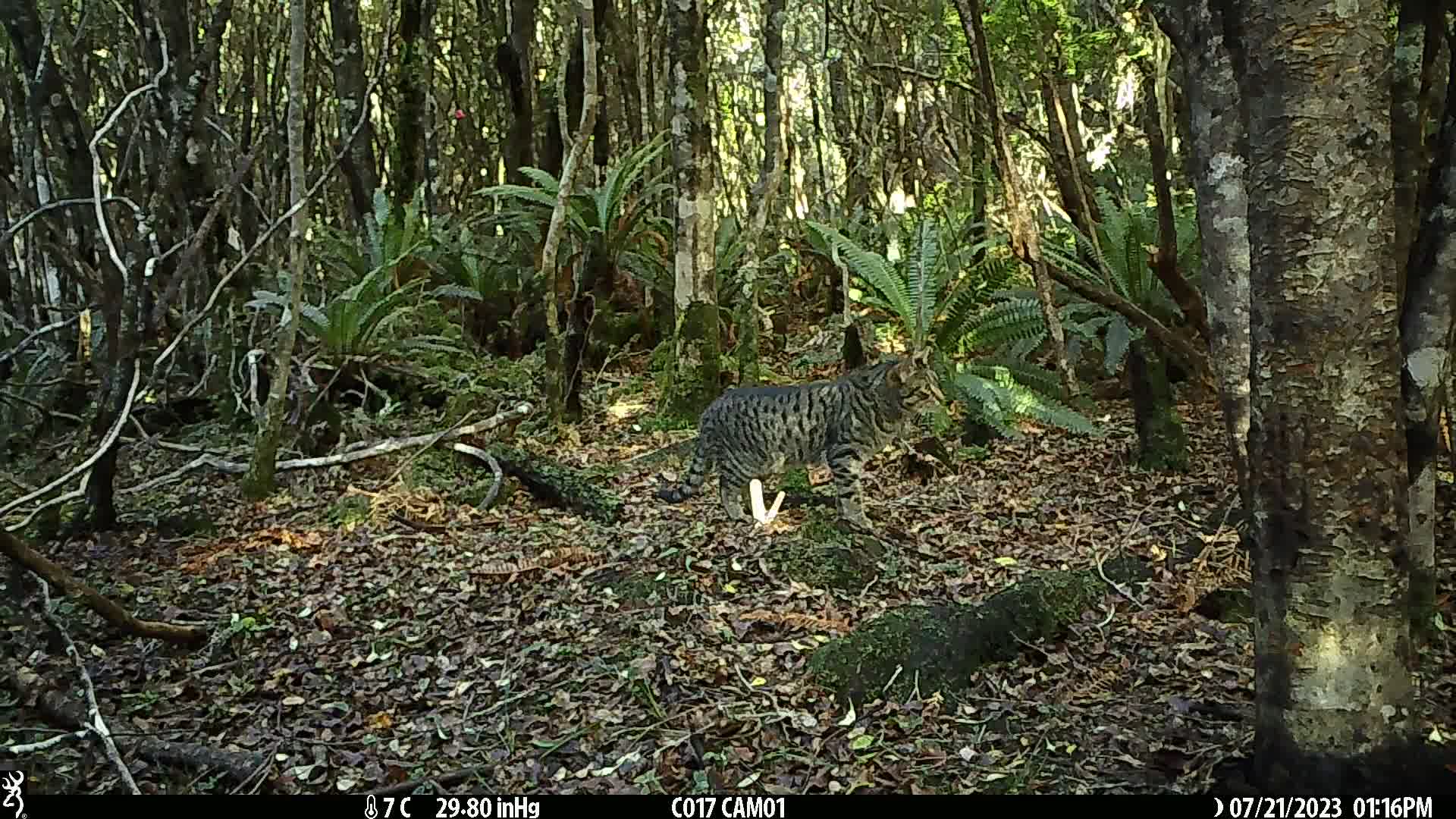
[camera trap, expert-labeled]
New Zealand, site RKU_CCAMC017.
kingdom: Animalia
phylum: Chordata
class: Mammalia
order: Carnivora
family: Felidae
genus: Felis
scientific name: Felis catus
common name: domestic cat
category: cat